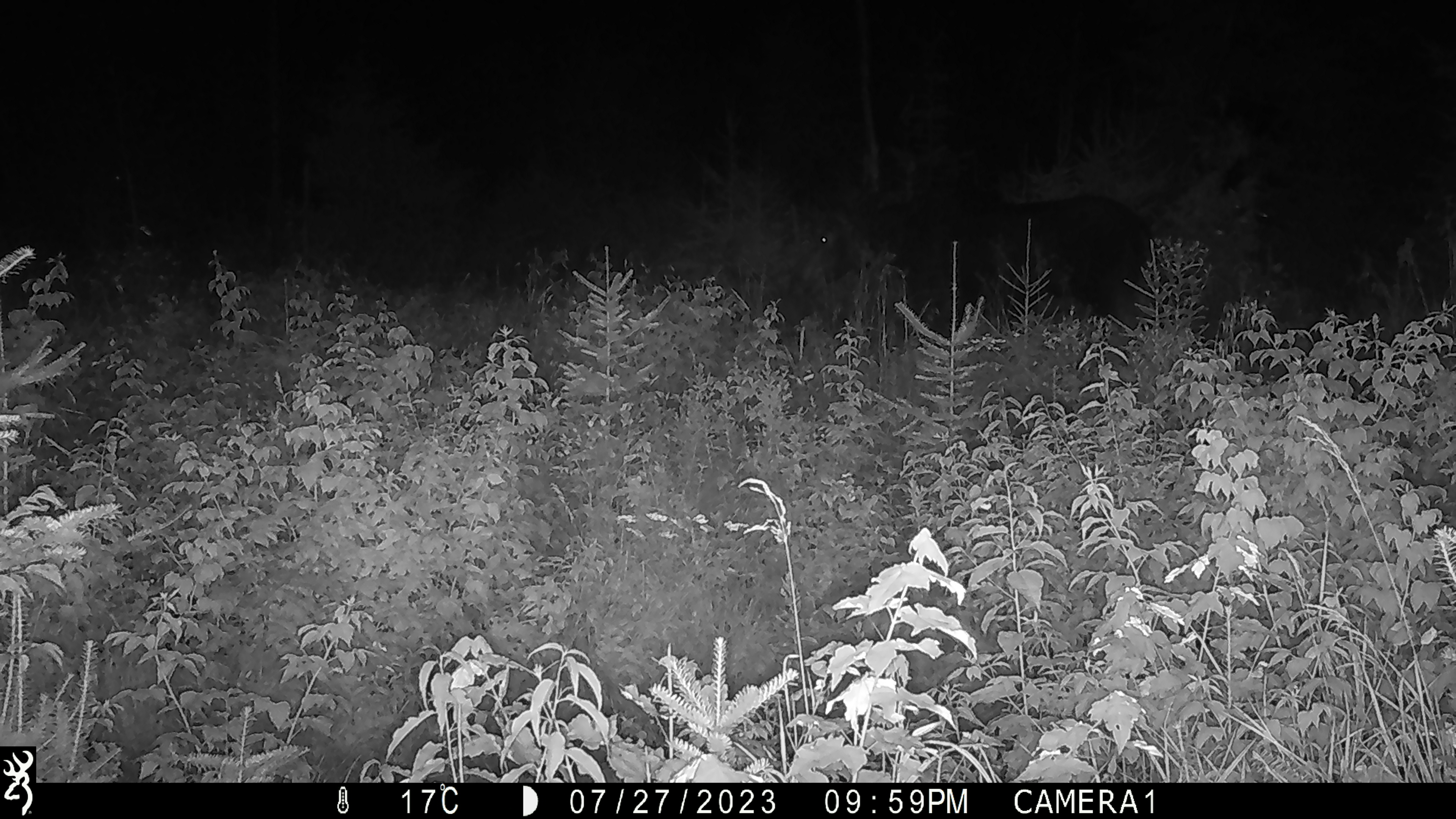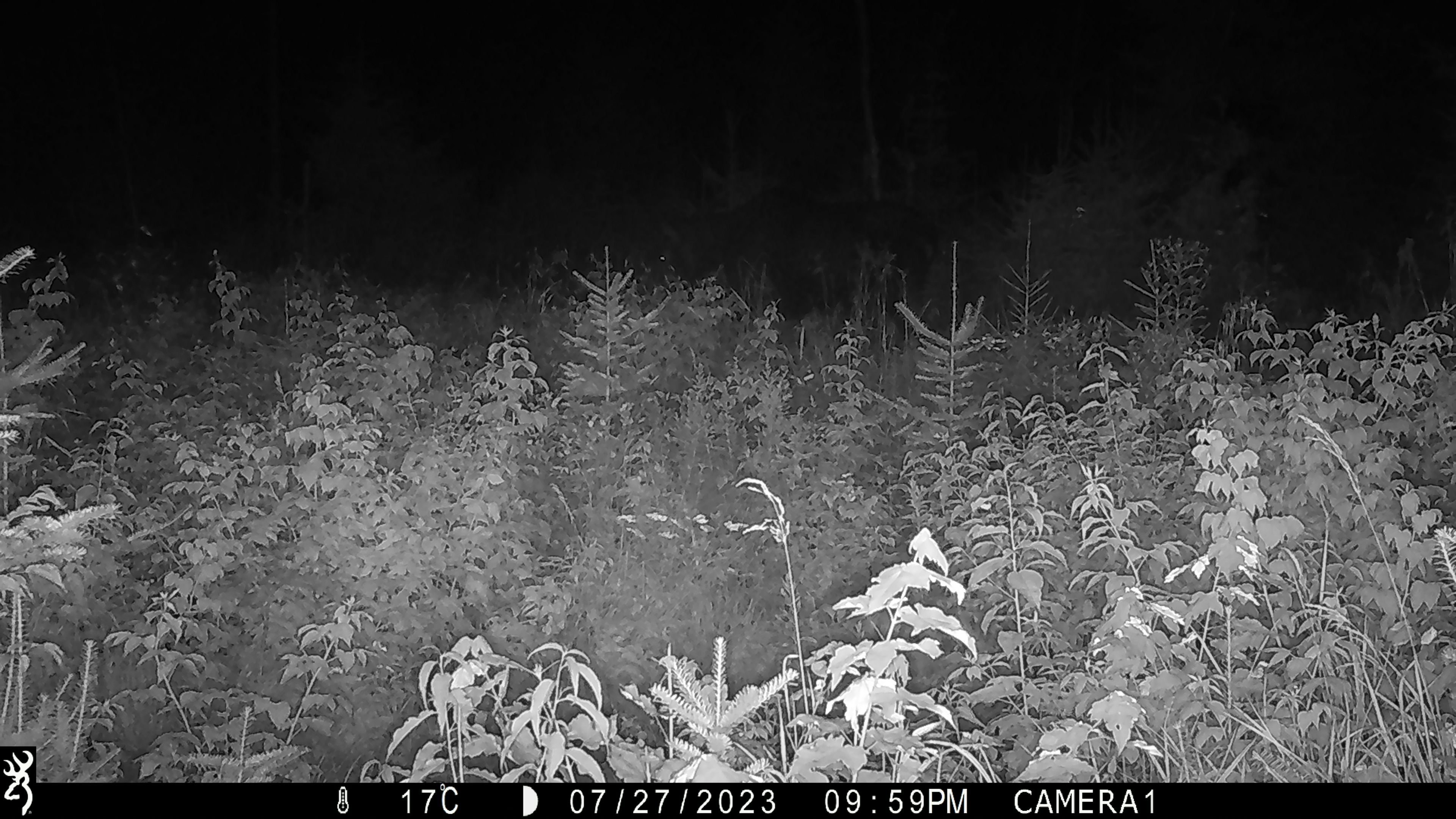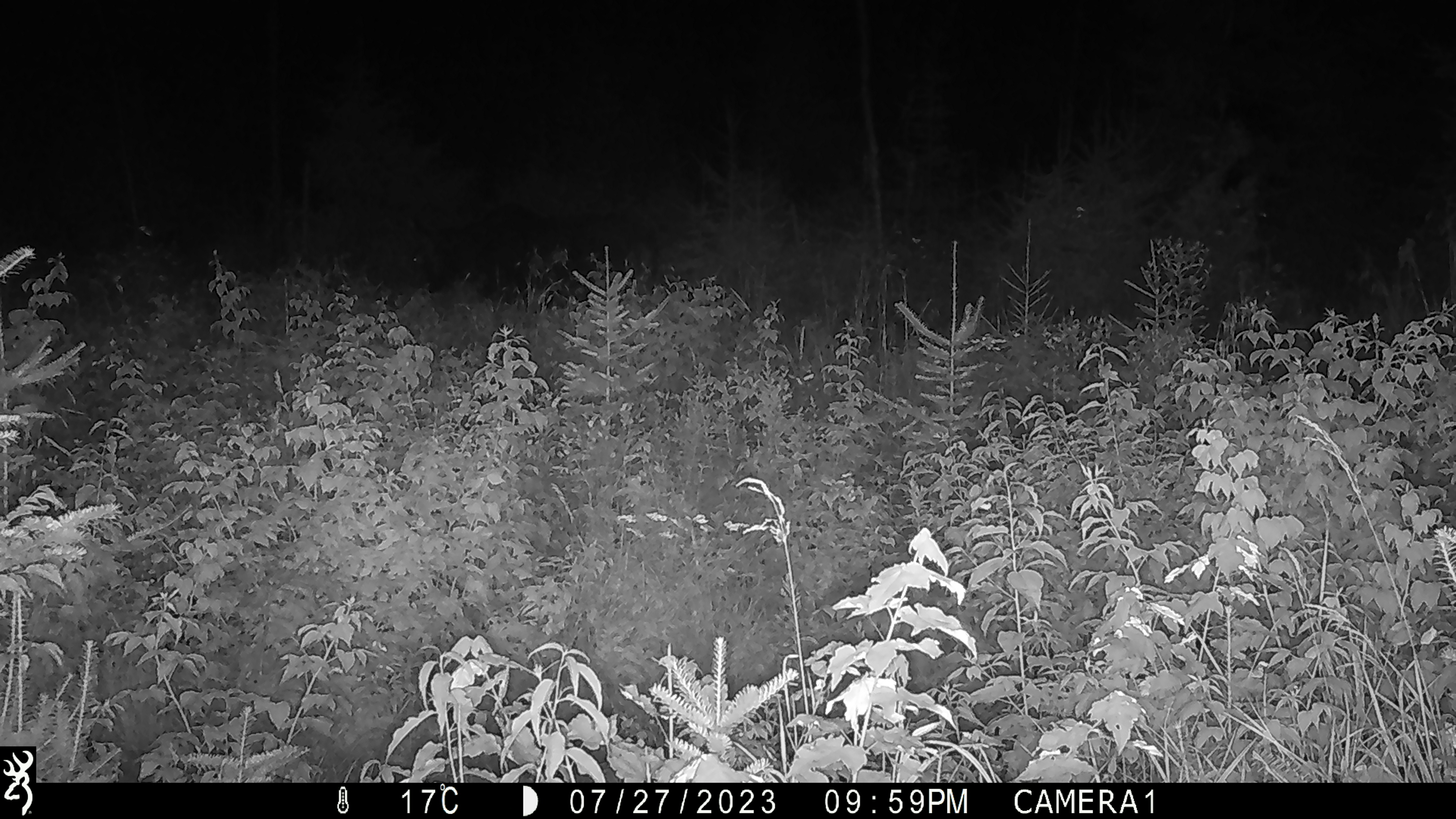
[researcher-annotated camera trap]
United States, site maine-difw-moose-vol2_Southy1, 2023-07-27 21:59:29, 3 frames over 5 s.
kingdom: Animalia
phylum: Chordata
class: Mammalia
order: Artiodactyla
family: Cervidae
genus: Alces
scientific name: Alces alces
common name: moose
Moose (Alces alces).